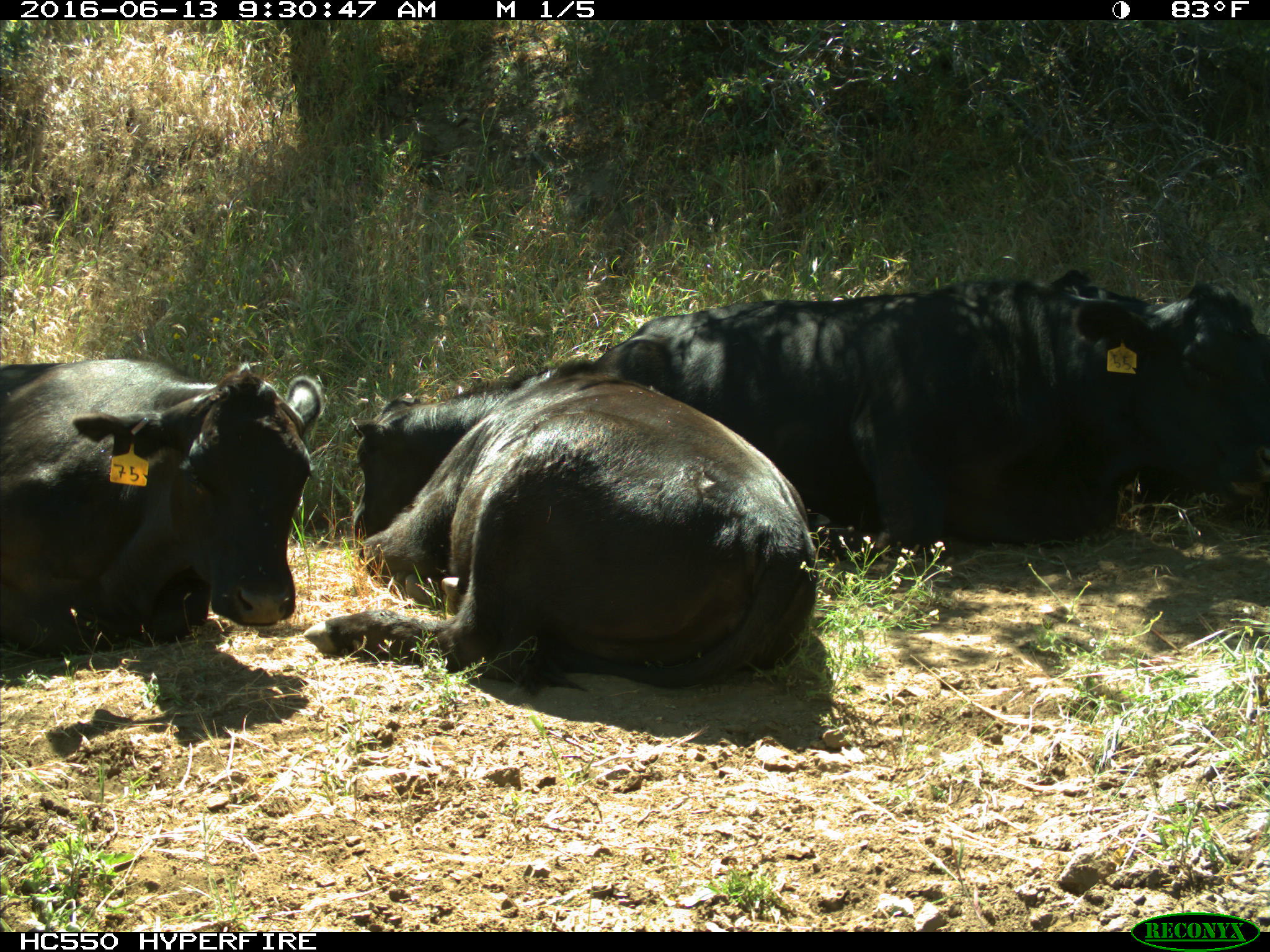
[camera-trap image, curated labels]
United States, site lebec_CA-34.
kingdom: Animalia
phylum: Chordata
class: Mammalia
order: Artiodactyla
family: Bovidae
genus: Bos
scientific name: Bos taurus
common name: domestic cow